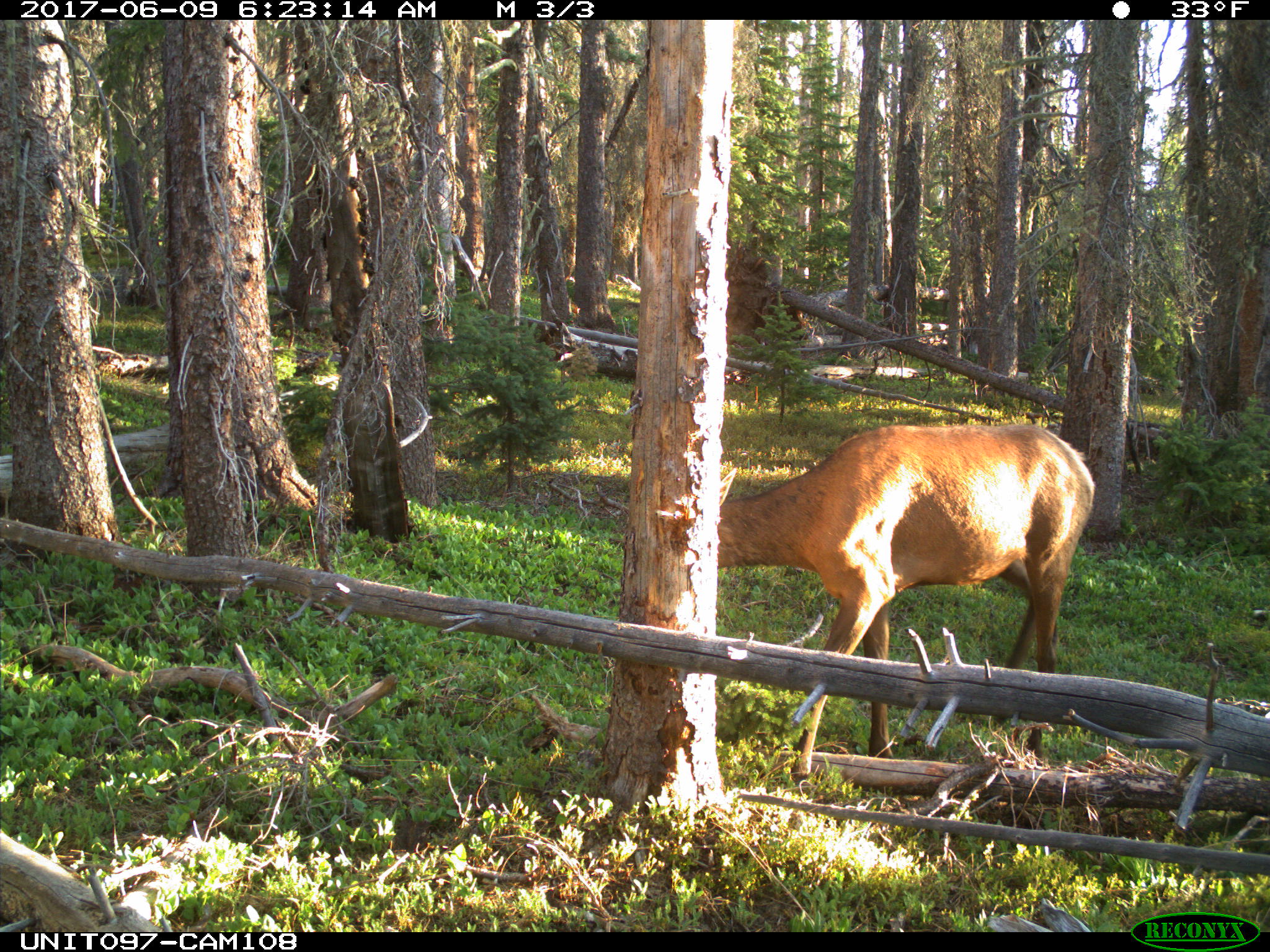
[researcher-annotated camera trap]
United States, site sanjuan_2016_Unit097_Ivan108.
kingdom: Animalia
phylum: Chordata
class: Mammalia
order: Artiodactyla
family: Cervidae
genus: Cervus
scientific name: Cervus elaphus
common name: red deer